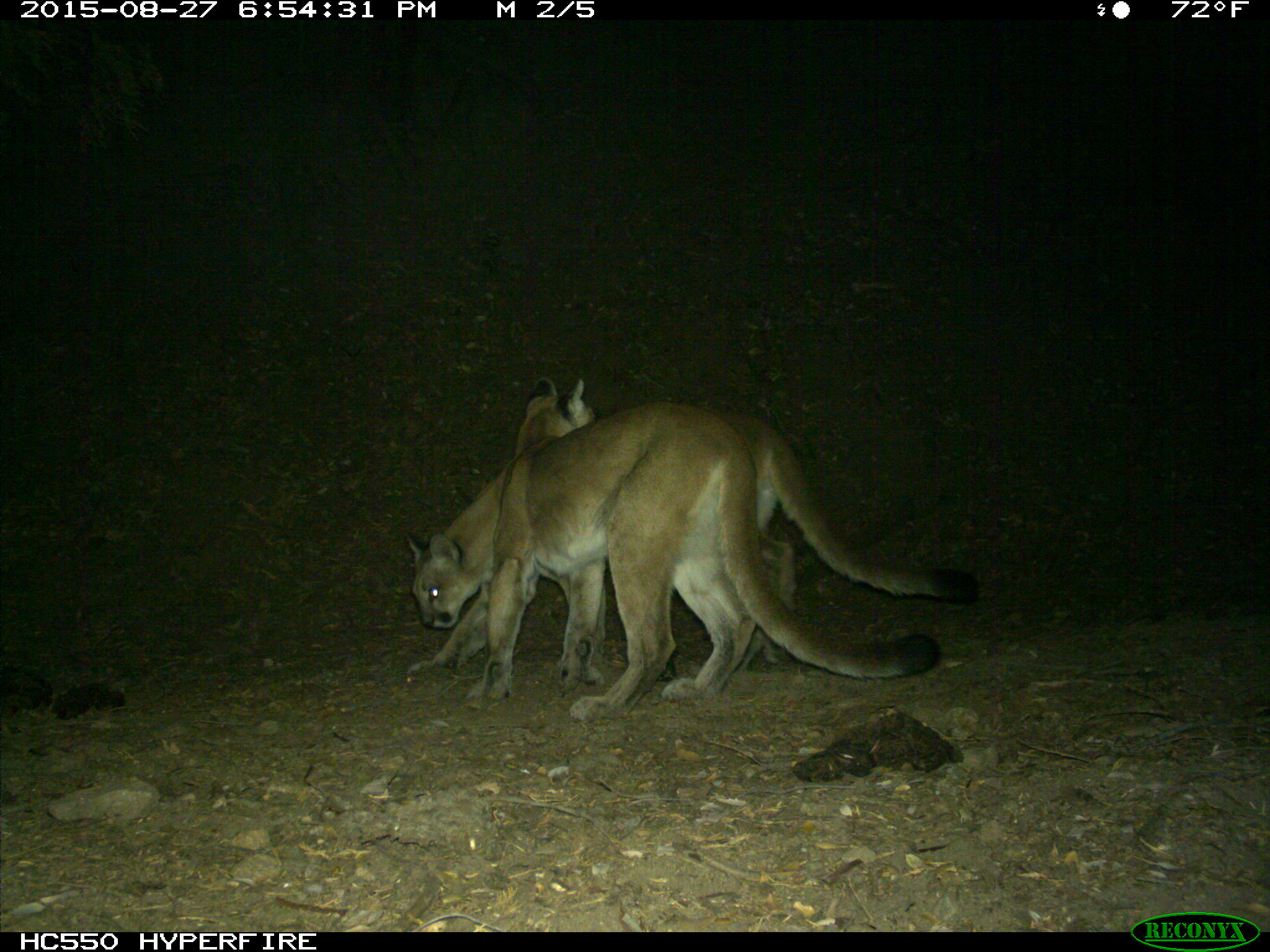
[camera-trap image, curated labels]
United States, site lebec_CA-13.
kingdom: Animalia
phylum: Chordata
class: Mammalia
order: Carnivora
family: Felidae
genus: Puma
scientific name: Puma concolor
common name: mountain lion